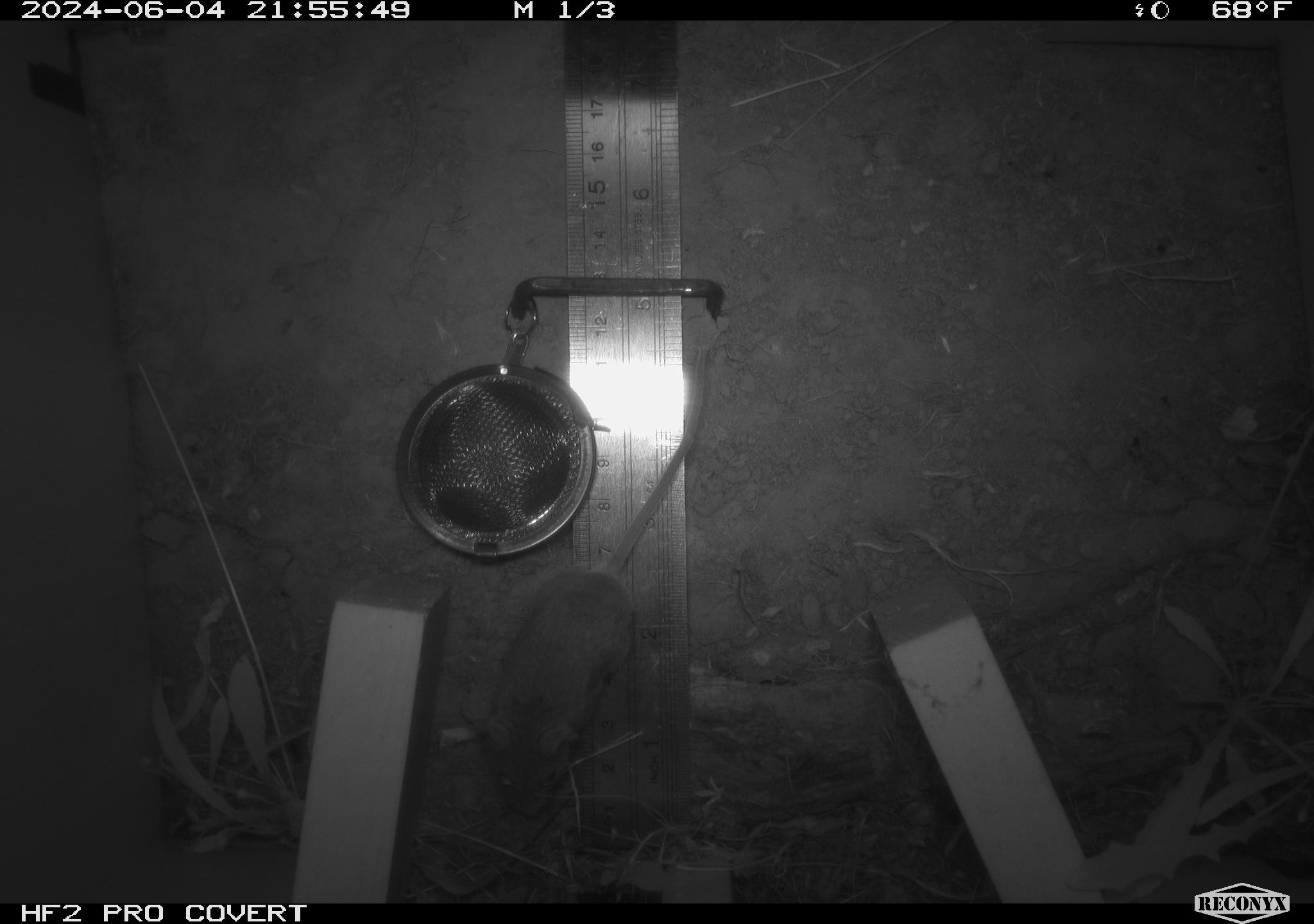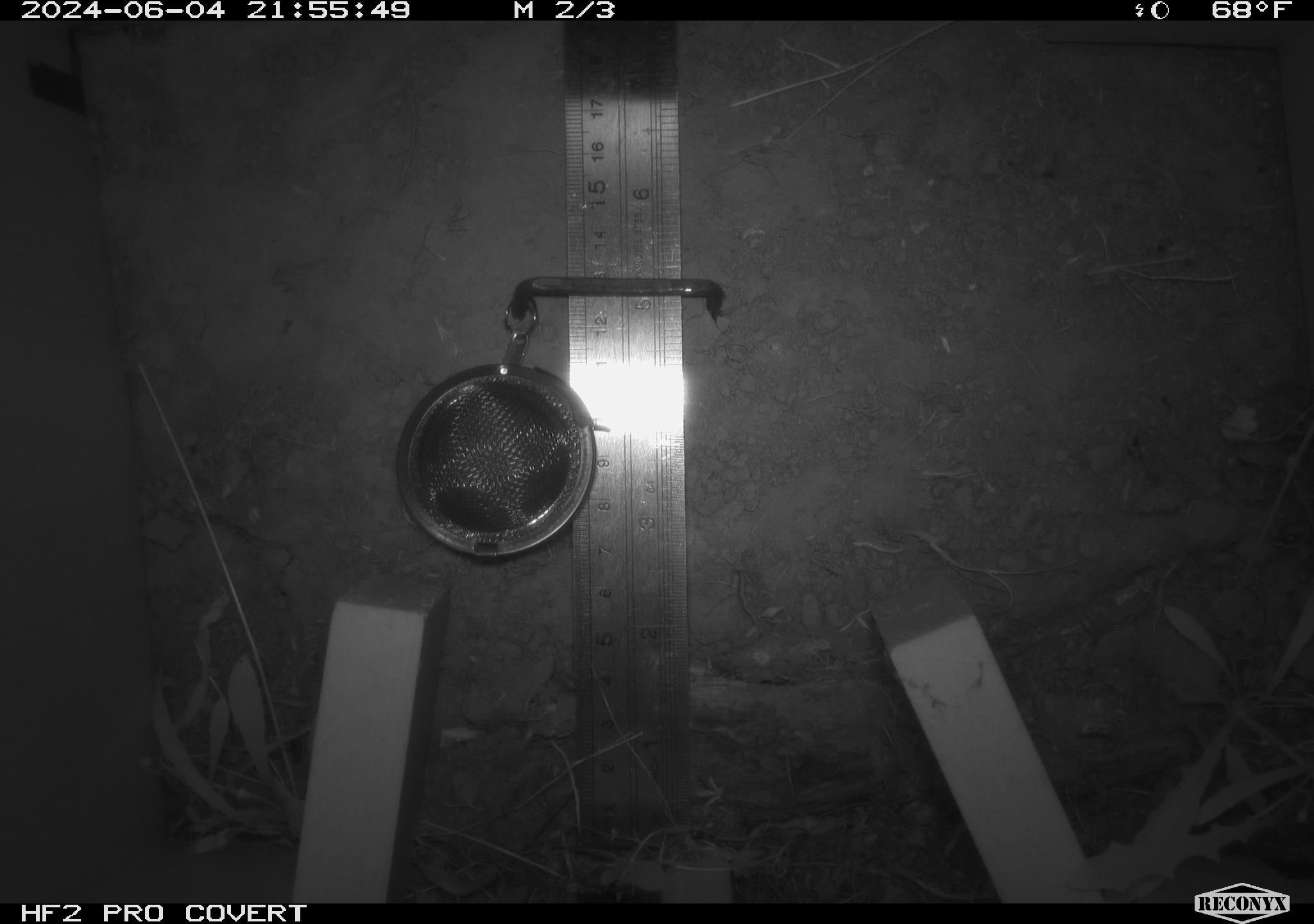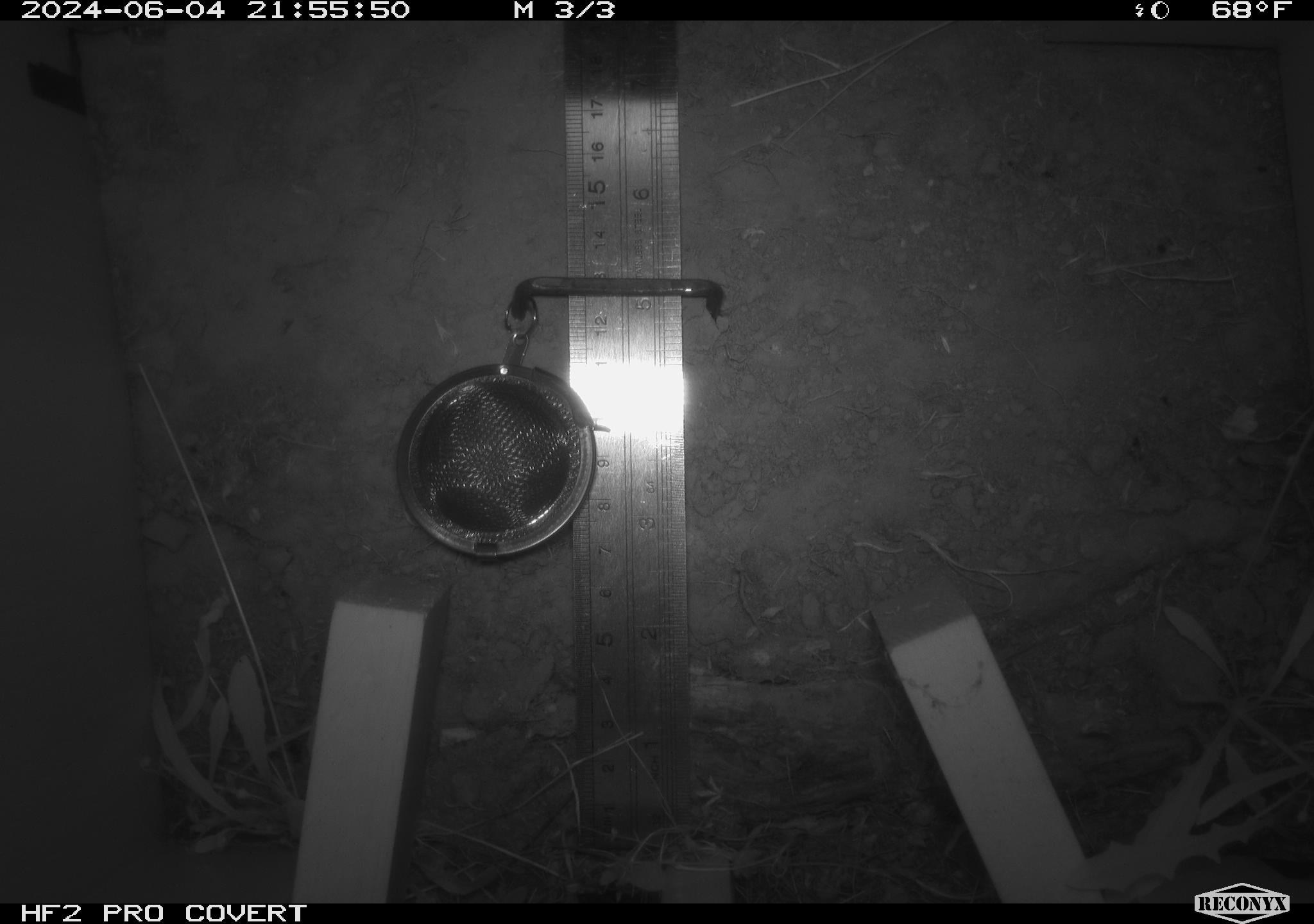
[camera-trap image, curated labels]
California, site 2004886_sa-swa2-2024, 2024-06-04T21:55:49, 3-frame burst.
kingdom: Animalia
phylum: Chordata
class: Mammalia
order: Rodentia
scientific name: Rodentia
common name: mouse species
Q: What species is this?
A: Mouse species (Rodentia).